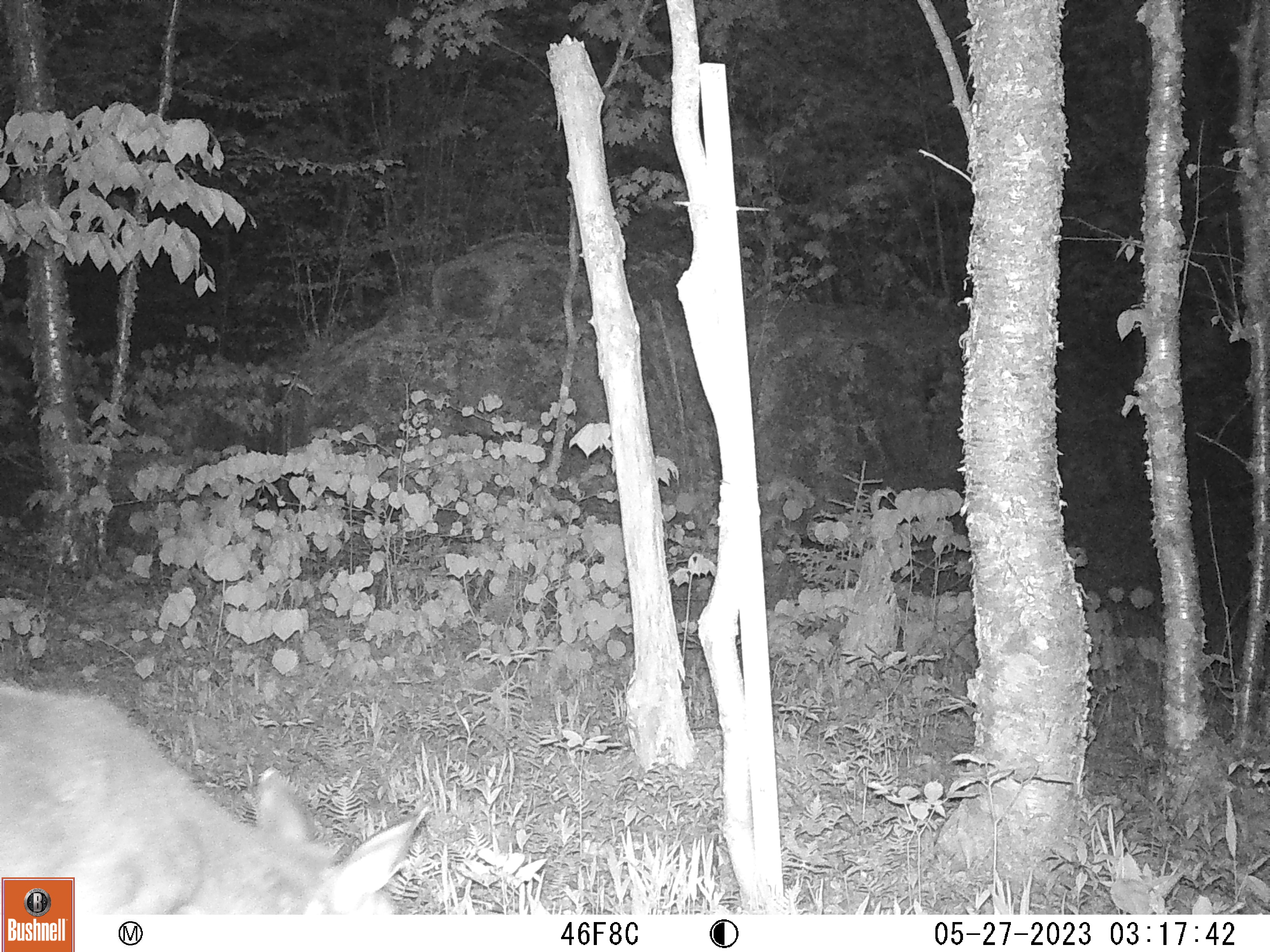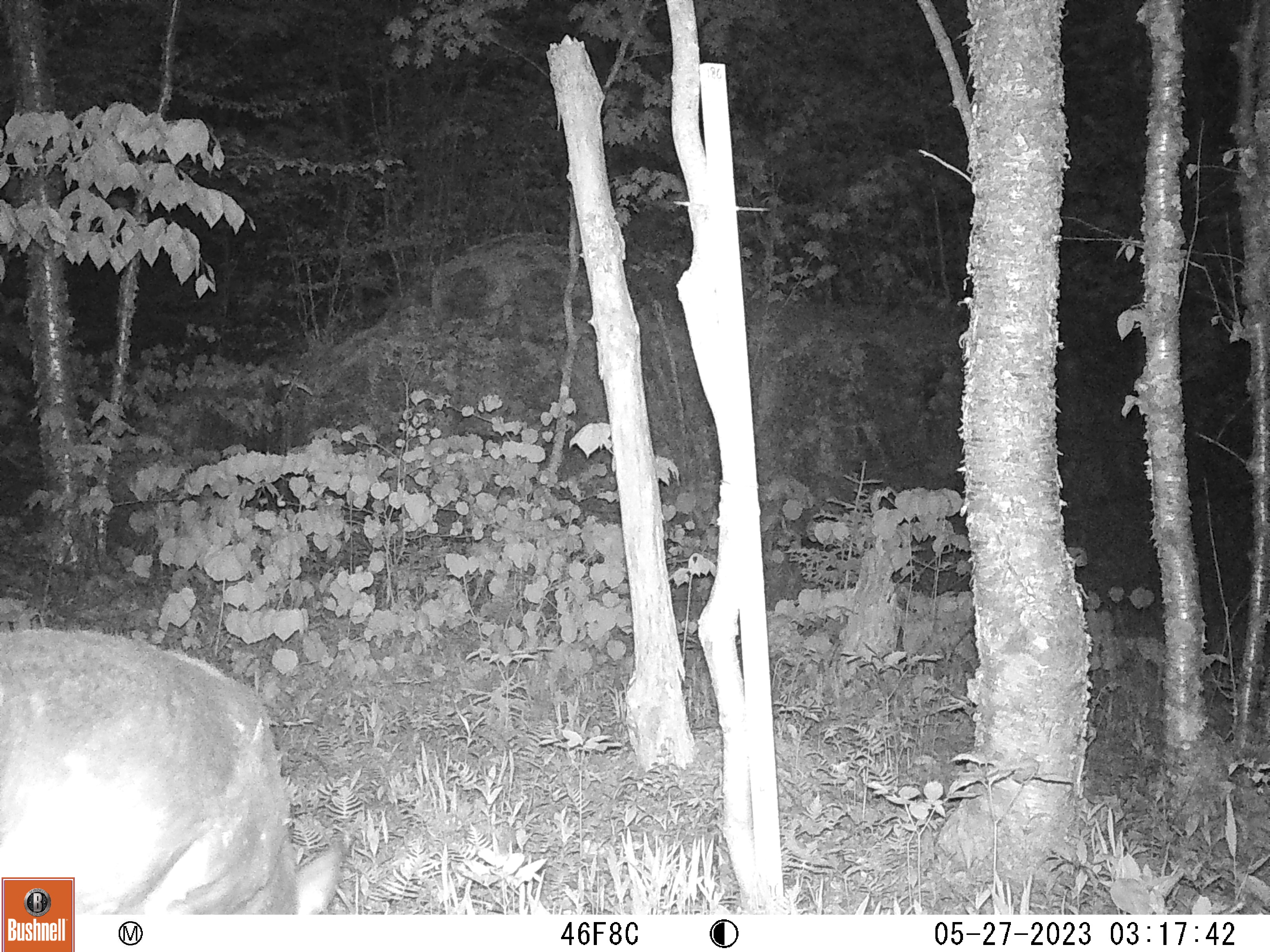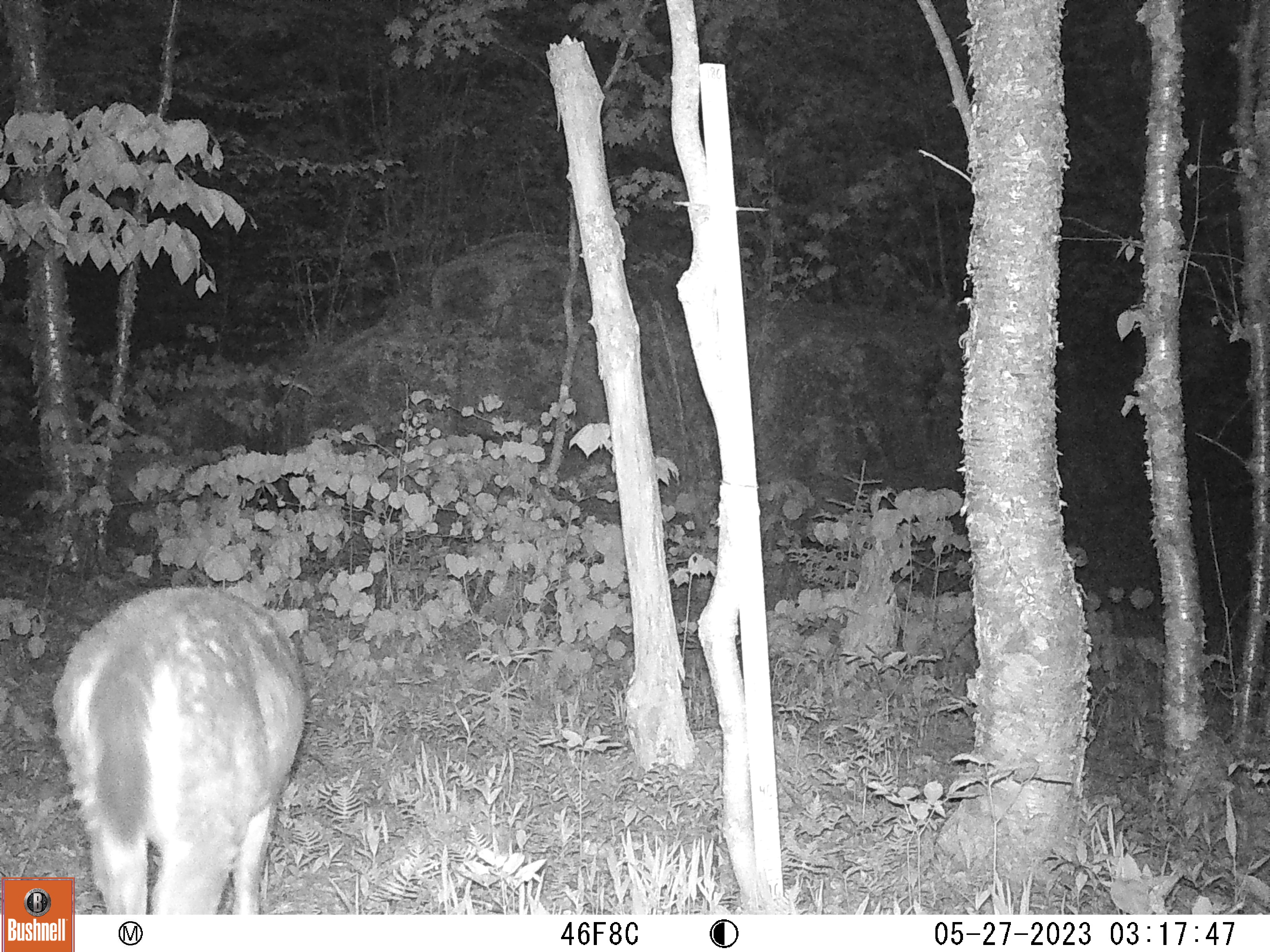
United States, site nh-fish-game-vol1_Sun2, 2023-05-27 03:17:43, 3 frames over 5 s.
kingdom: Animalia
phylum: Chordata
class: Mammalia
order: Artiodactyla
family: Cervidae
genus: Odocoileus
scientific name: Odocoileus virginianus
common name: white-tailed deer